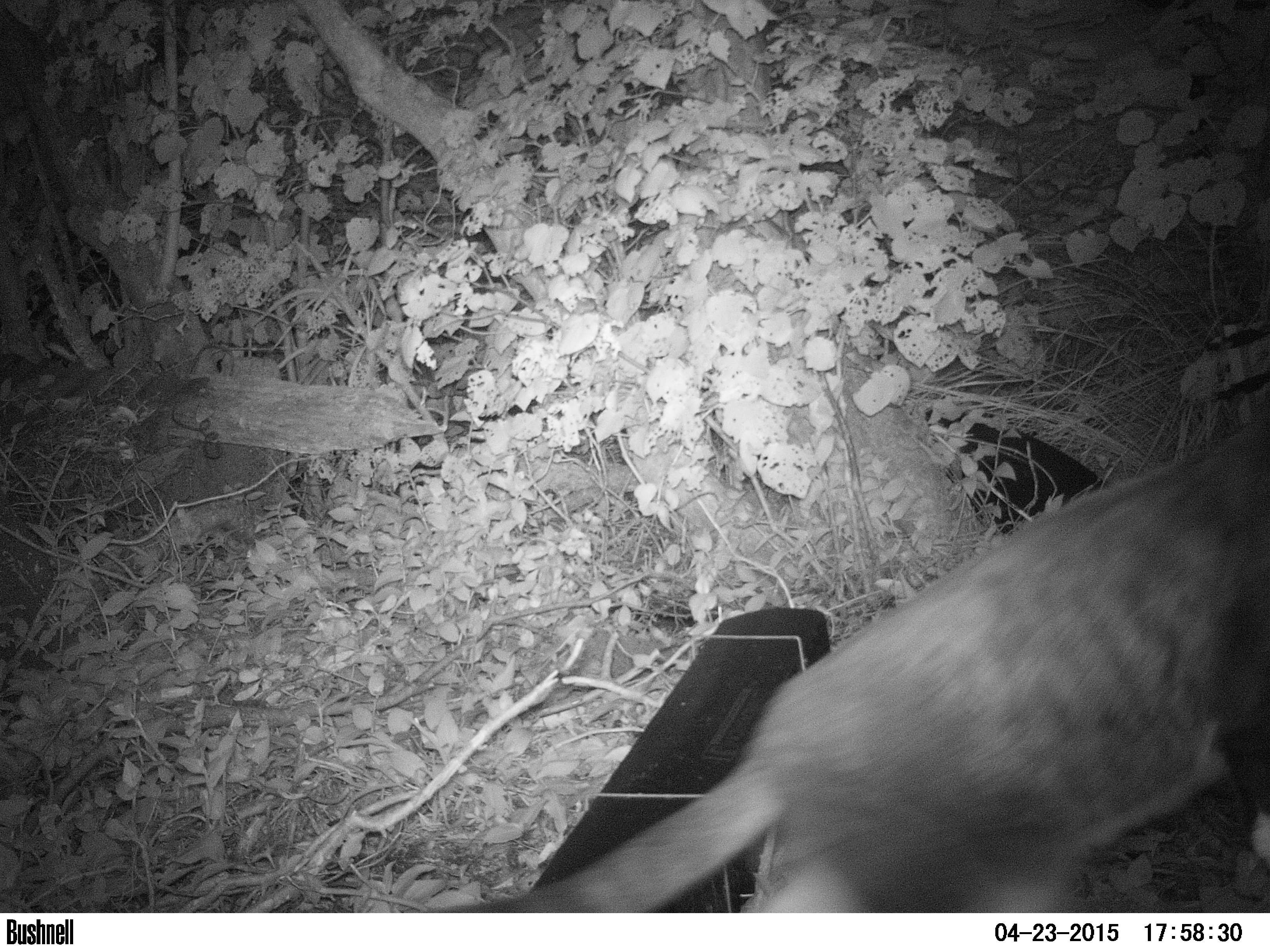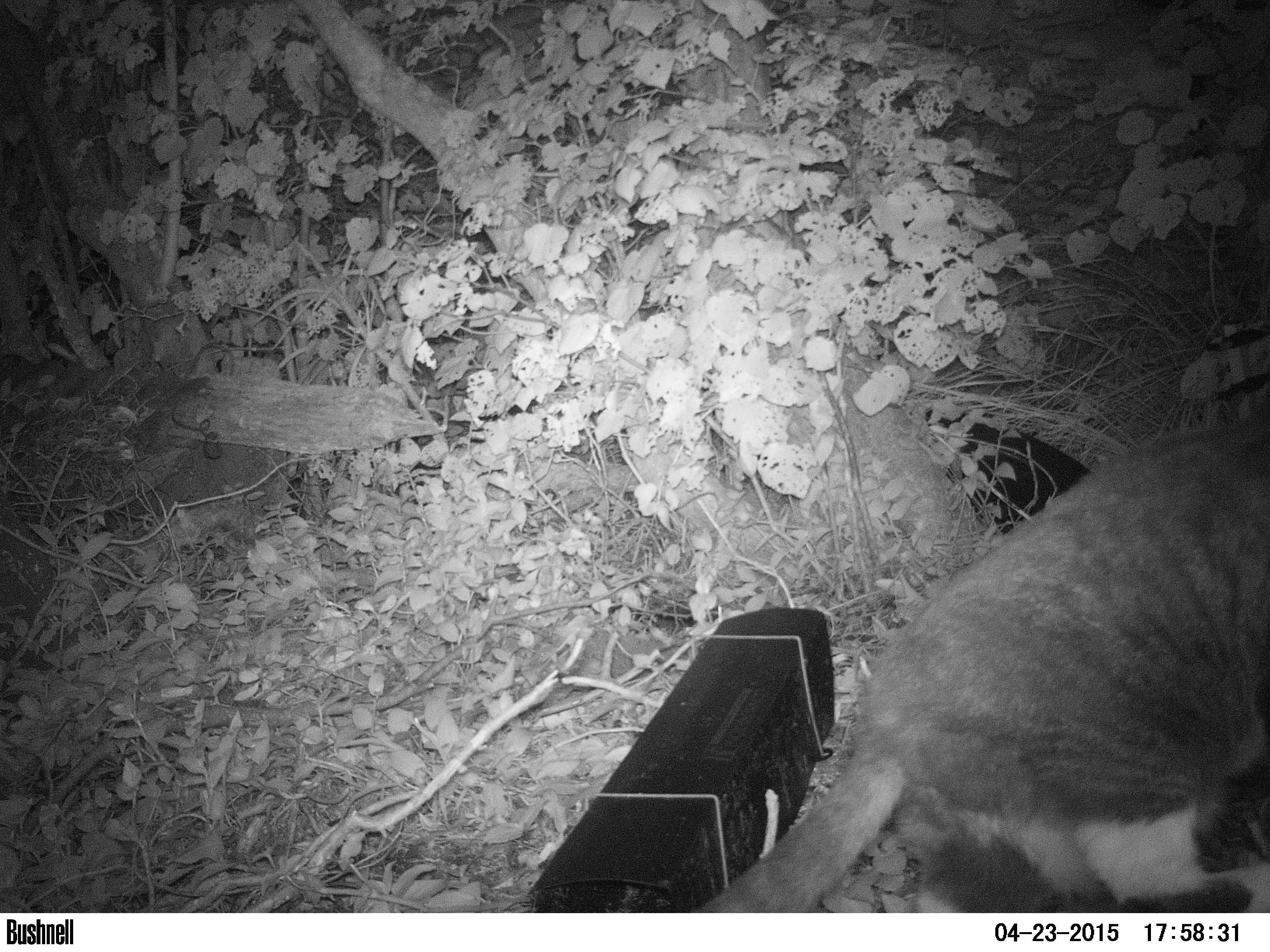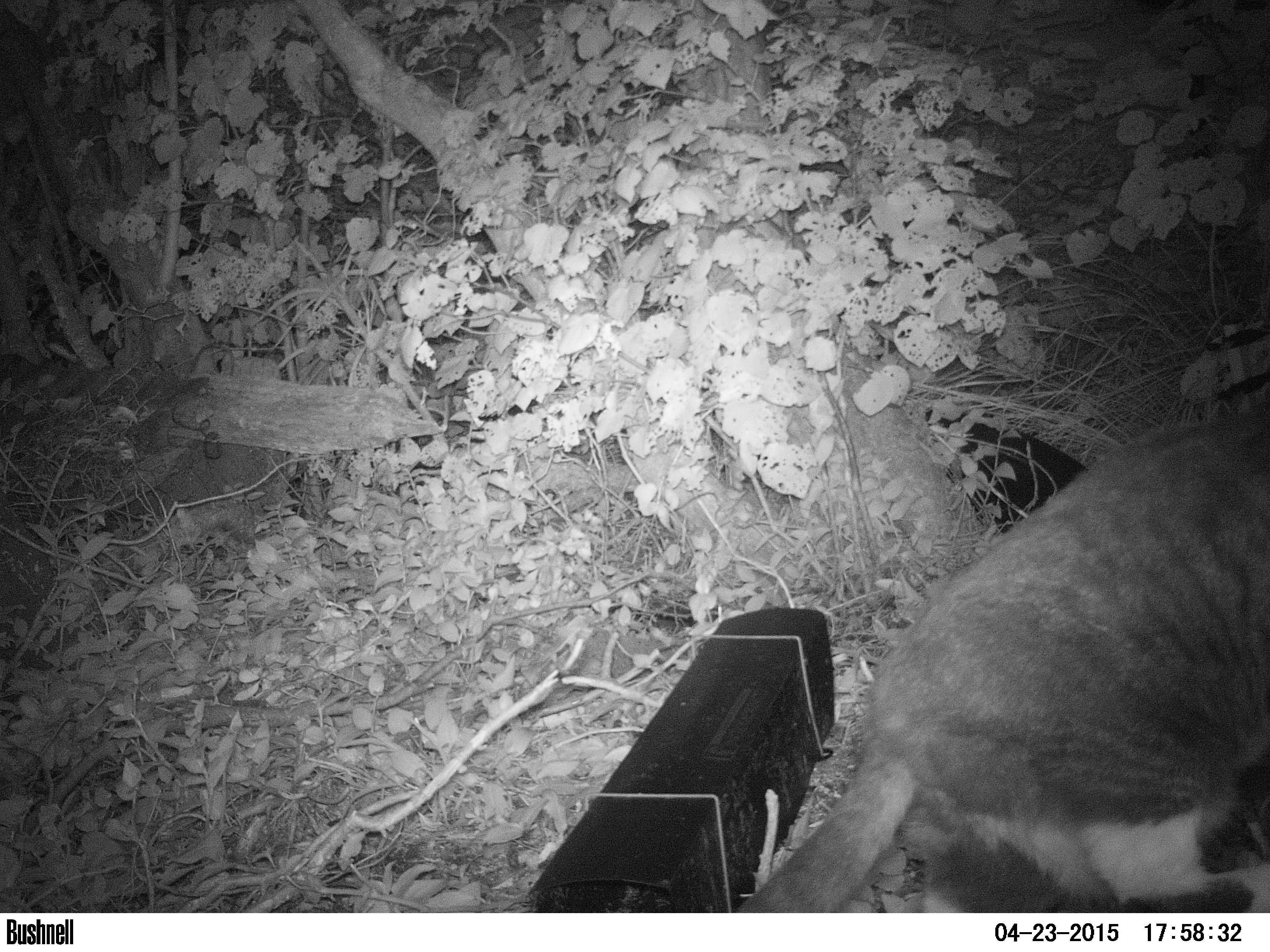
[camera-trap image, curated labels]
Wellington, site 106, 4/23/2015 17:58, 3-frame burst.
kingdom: Animalia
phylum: Chordata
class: Mammalia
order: Carnivora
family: Felidae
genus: Felis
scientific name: Felis catus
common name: cat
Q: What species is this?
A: Cat (Felis catus).